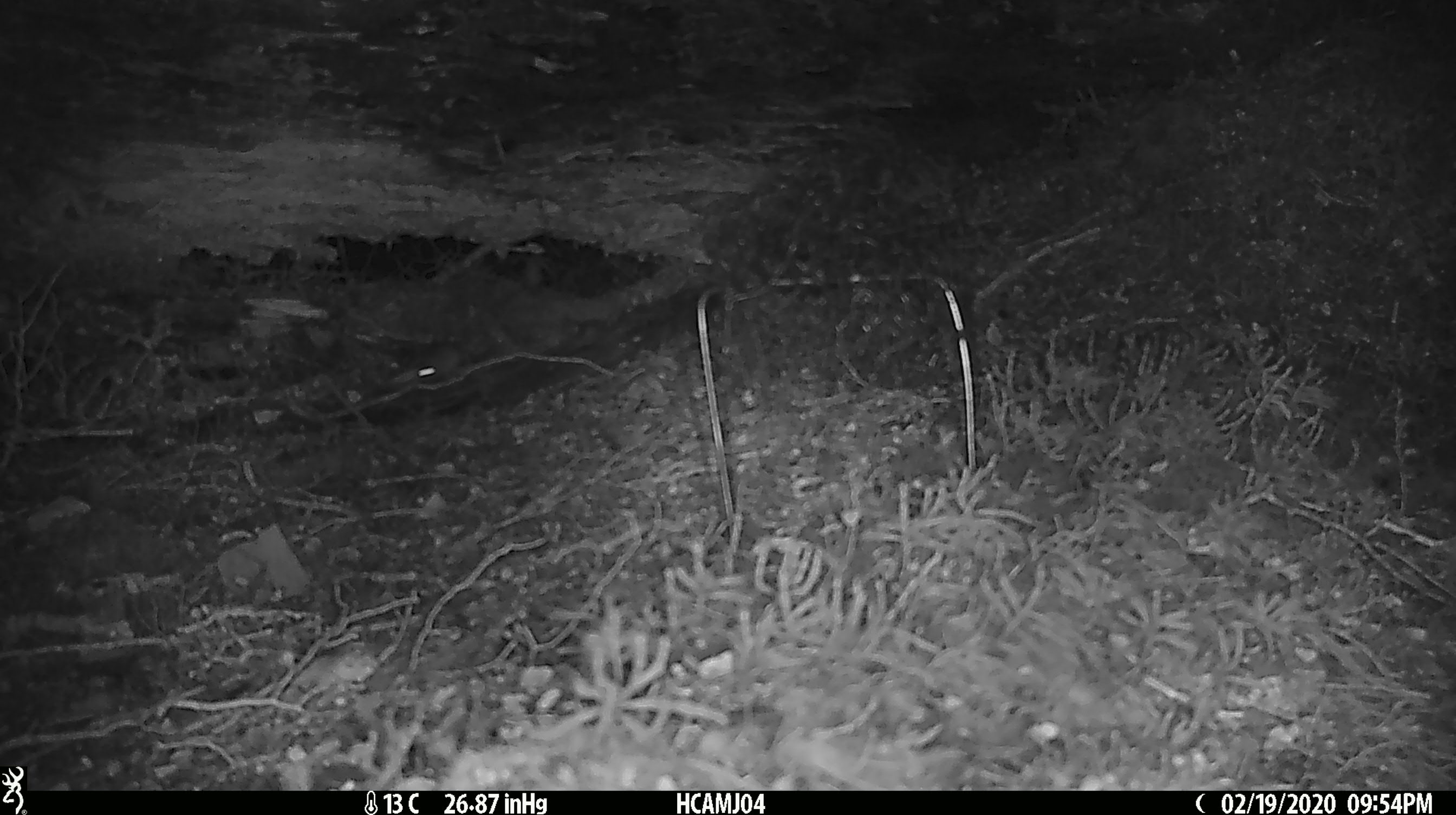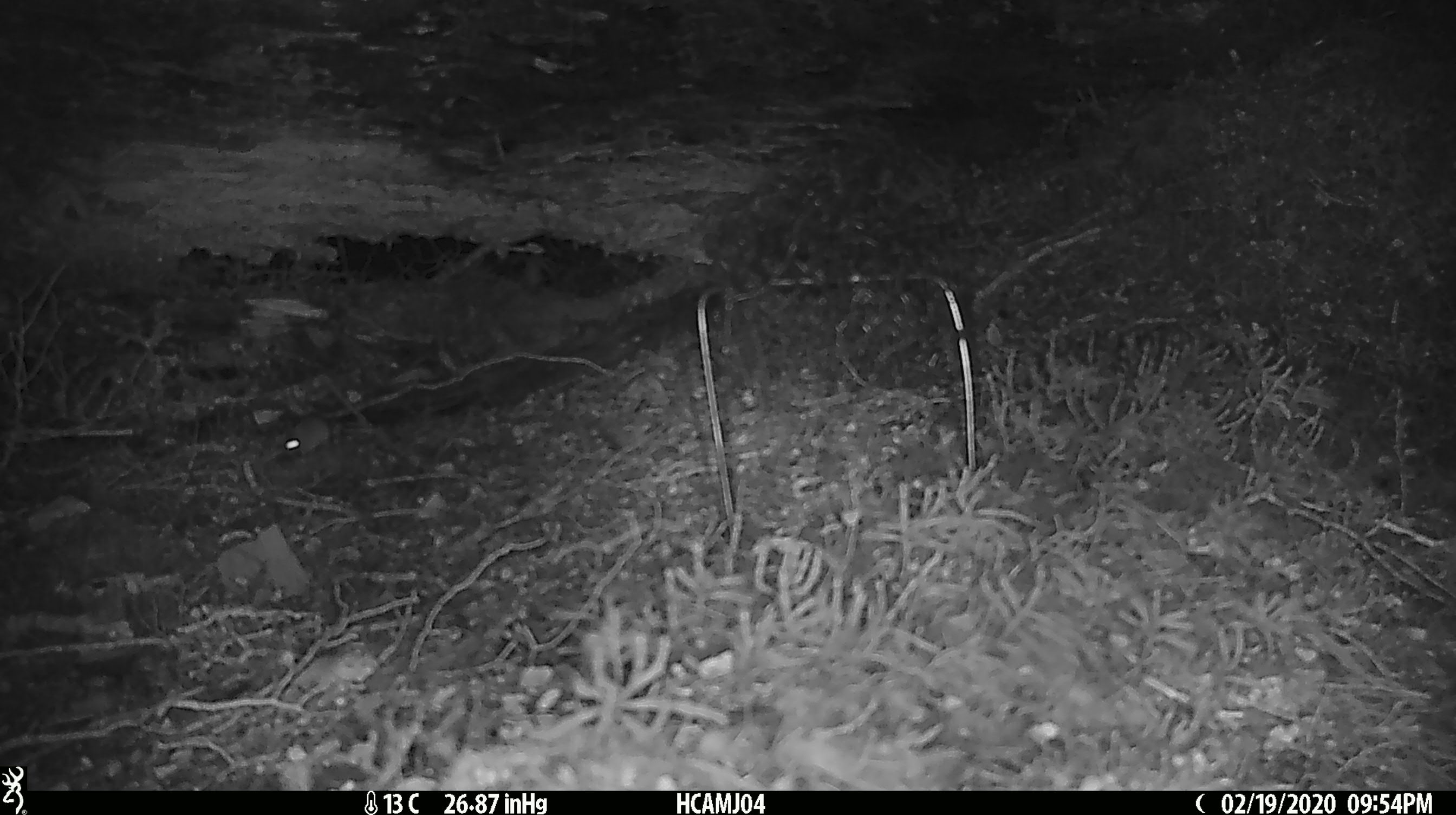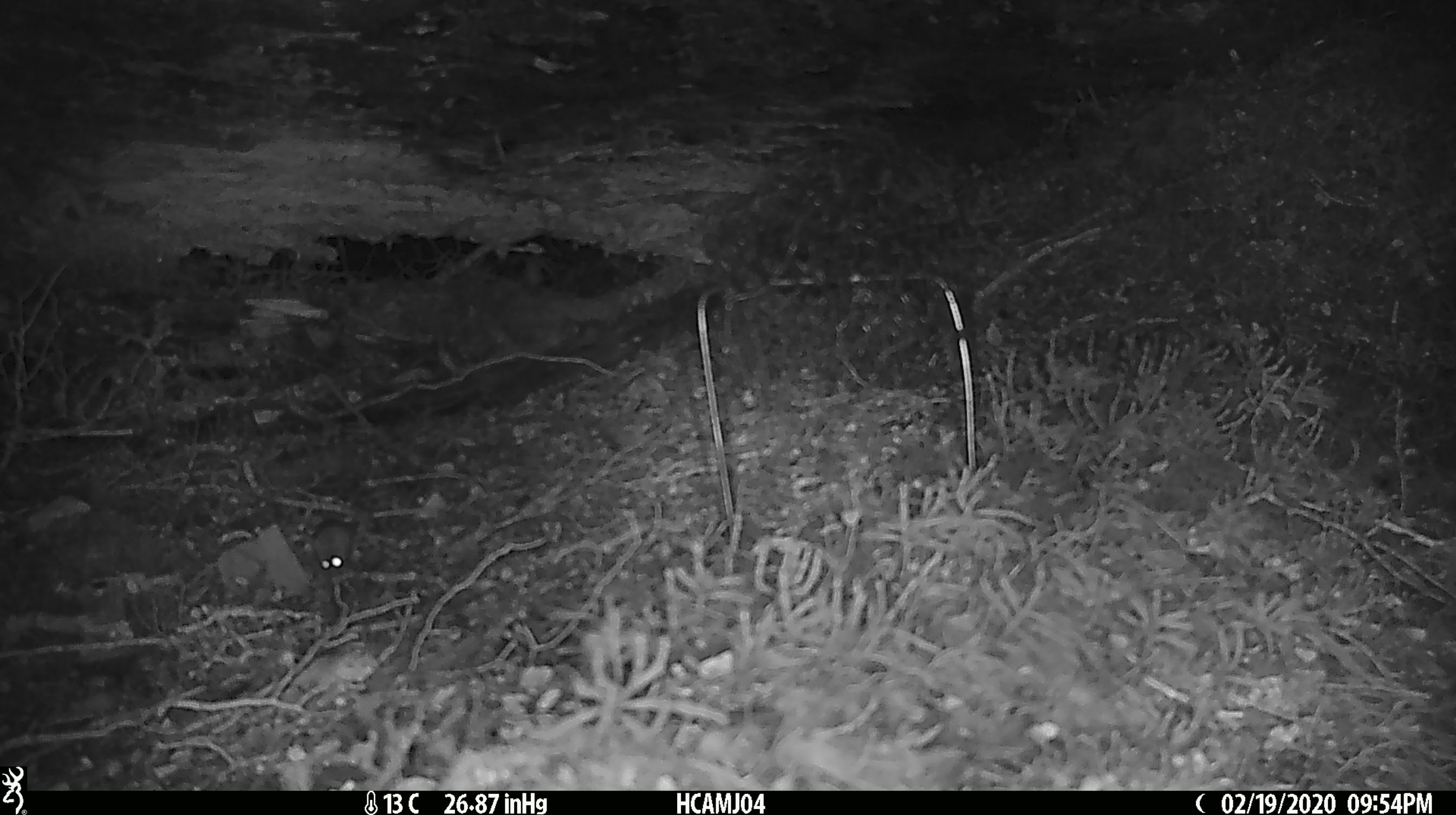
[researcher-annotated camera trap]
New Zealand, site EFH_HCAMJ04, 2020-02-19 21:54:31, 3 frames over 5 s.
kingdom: Animalia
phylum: Chordata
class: Mammalia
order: Rodentia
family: Muridae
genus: Mus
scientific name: Mus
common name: mouse